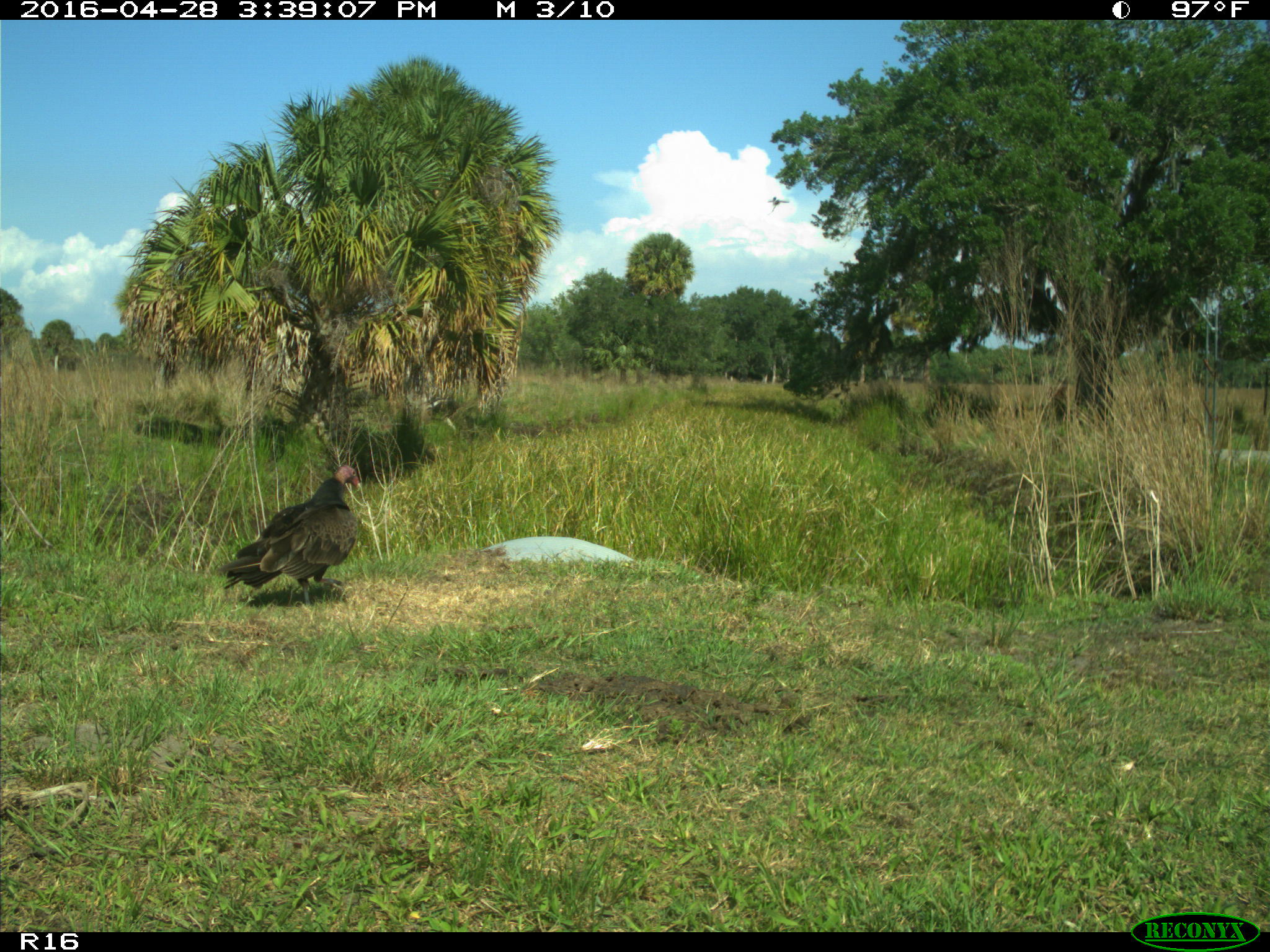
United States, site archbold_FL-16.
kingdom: Animalia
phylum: Chordata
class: Aves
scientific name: Aves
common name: birds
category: unidentified bird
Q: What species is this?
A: Unidentified bird (birds) (Aves).